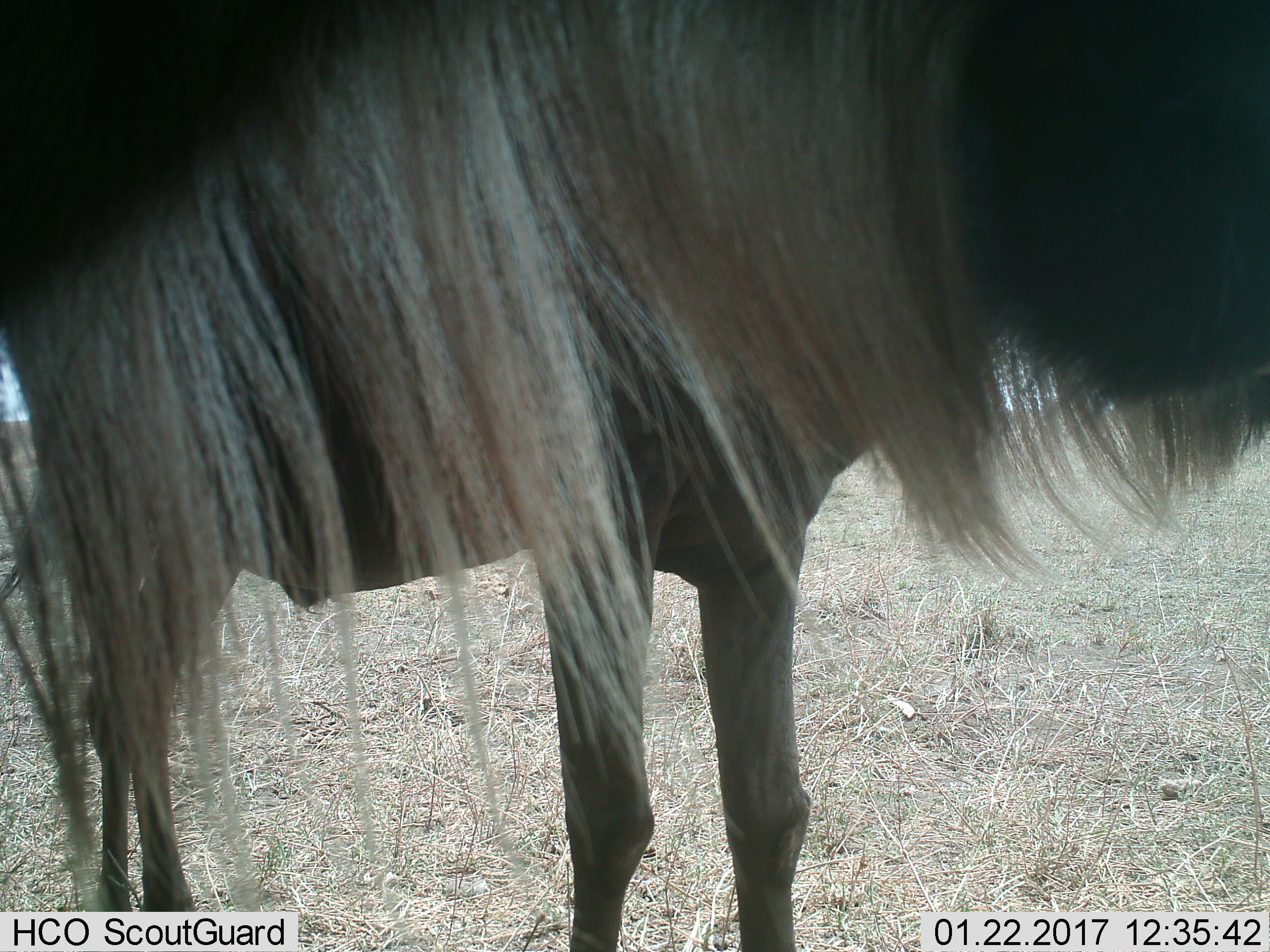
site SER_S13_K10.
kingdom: Animalia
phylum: Chordata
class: Mammalia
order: Artiodactyla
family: Bovidae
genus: Connochaetes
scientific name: Connochaetes taurinus taurinus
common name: blue wildebeest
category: wildebeestblue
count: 2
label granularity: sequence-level